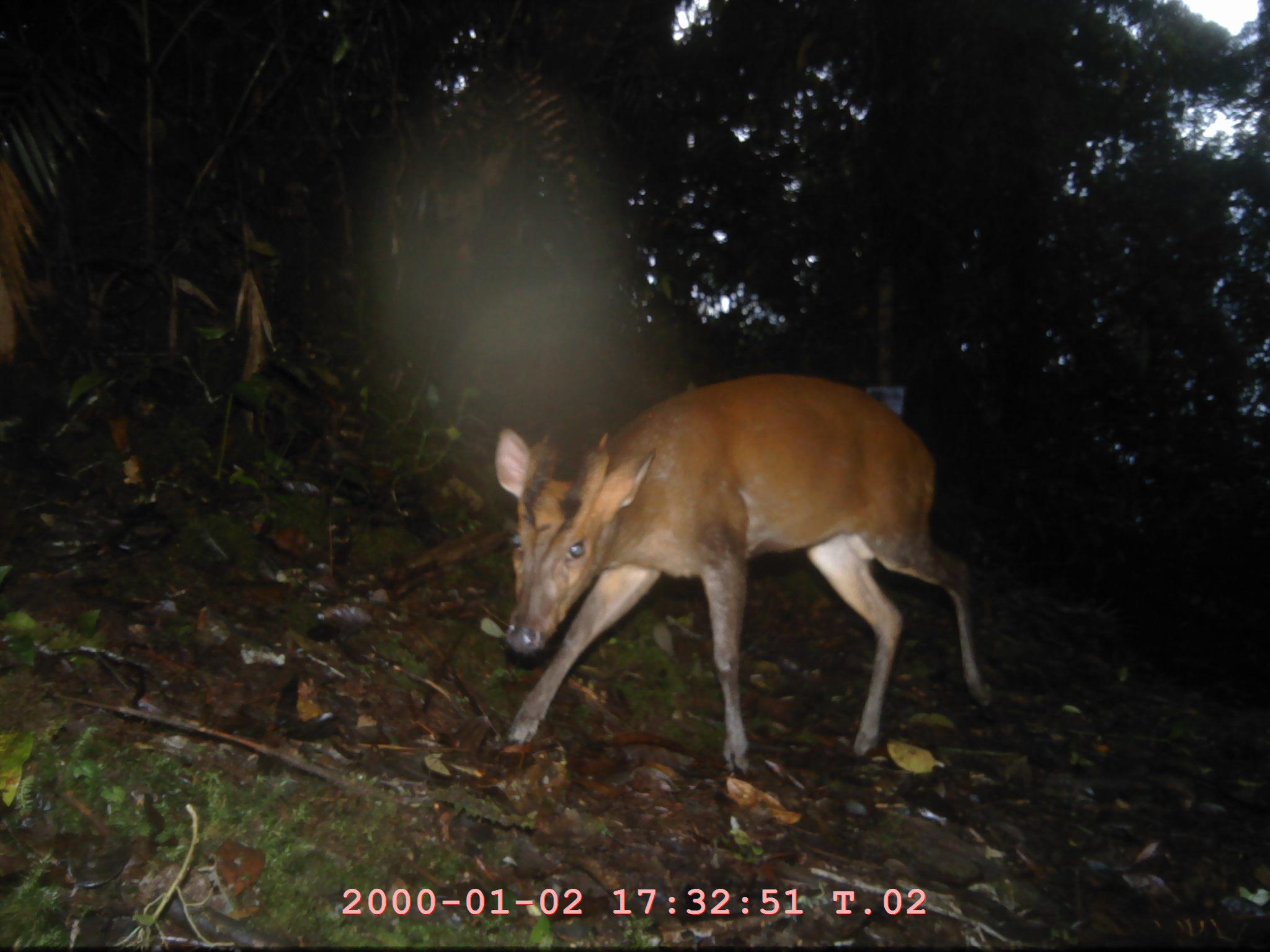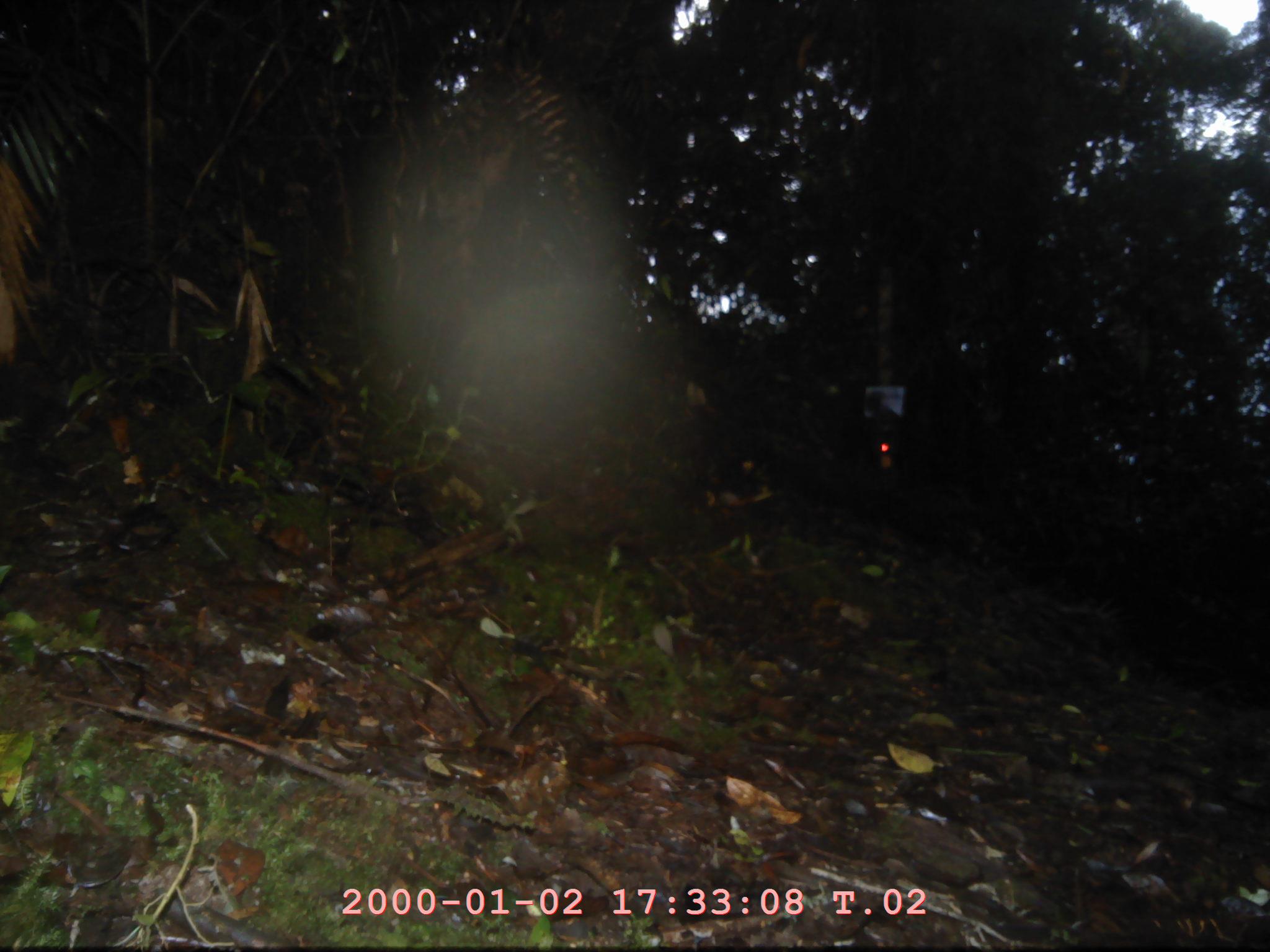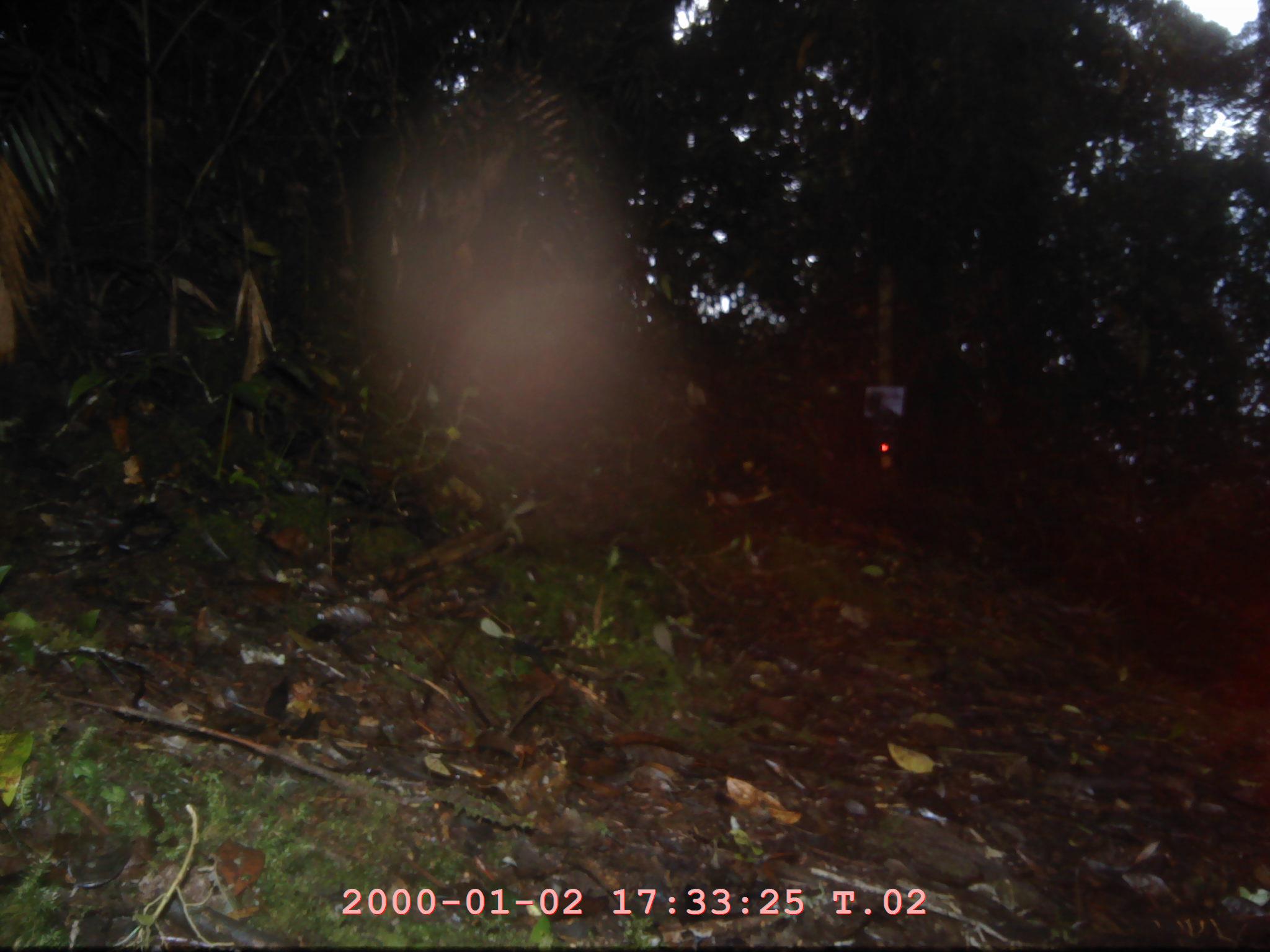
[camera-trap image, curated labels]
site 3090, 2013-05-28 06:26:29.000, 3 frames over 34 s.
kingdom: Animalia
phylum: Chordata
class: Mammalia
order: Artiodactyla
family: Cervidae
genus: Muntiacus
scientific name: Muntiacus muntjak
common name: southern red muntjac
Muntiacus muntjak (southern red muntjac), count 1.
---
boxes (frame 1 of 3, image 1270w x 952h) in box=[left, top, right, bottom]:
muntiacus muntjak: box=[491, 370, 999, 780]